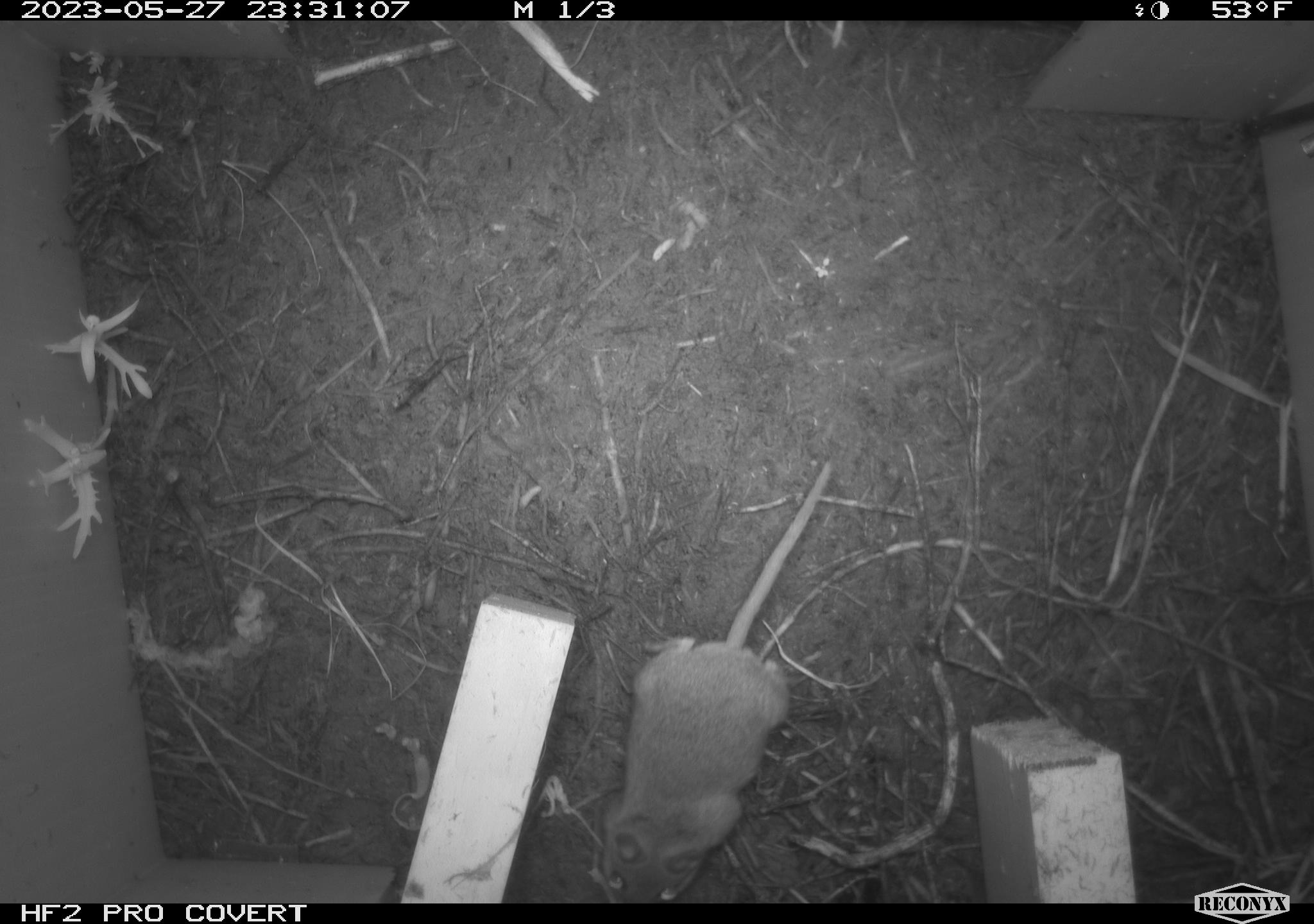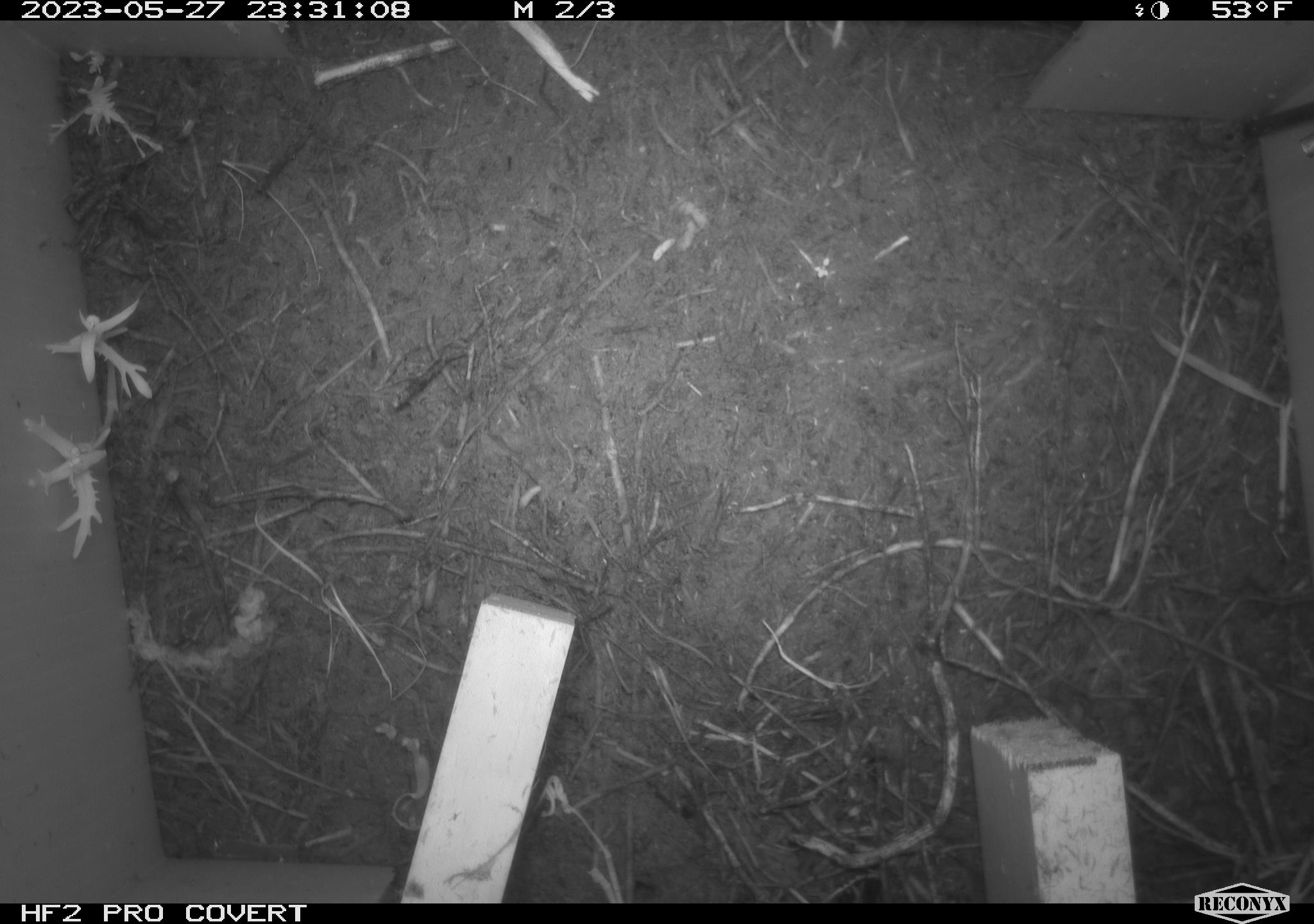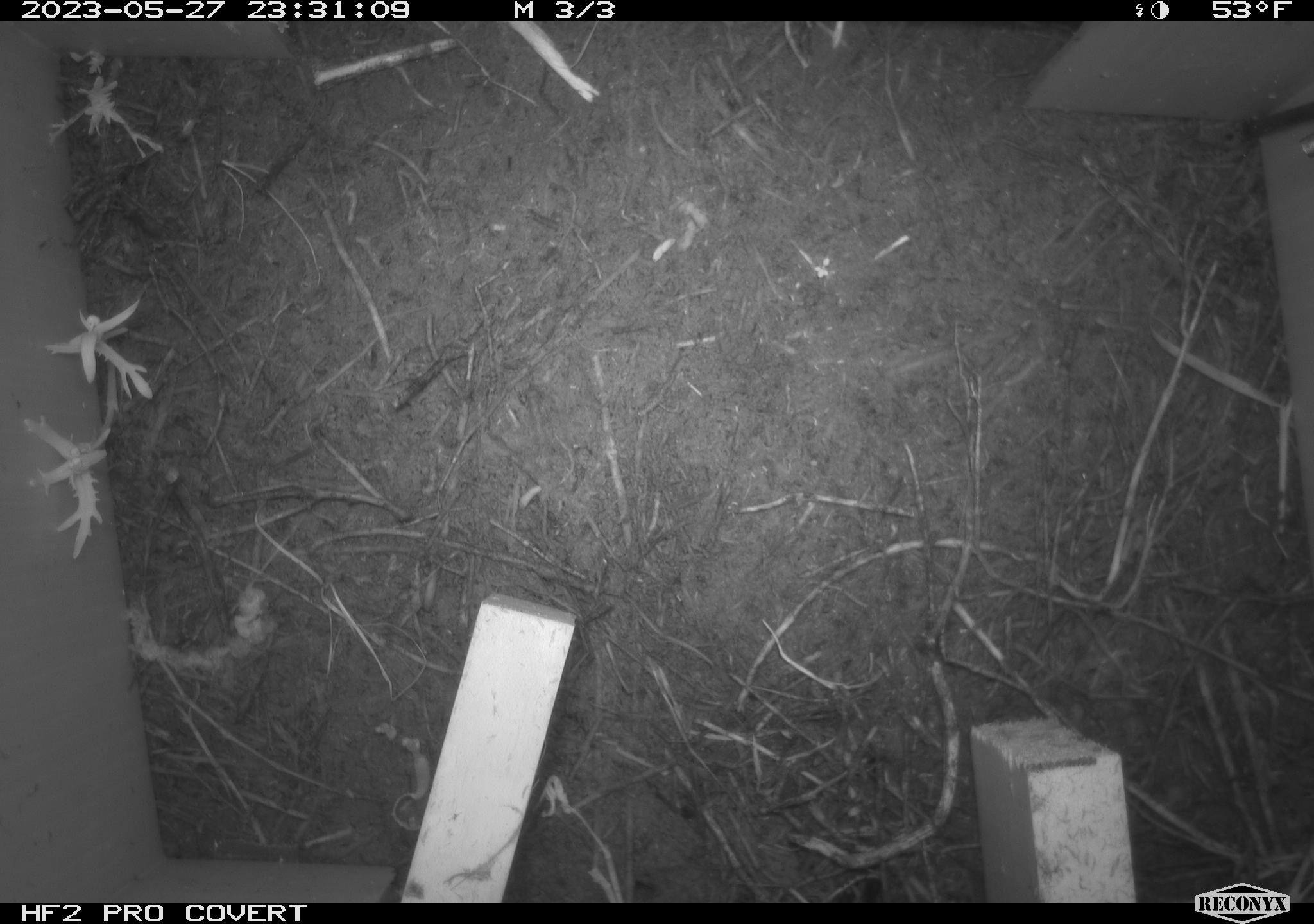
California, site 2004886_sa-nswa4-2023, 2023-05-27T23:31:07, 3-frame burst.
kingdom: Animalia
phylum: Chordata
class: Mammalia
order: Rodentia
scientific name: Rodentia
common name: mouse species